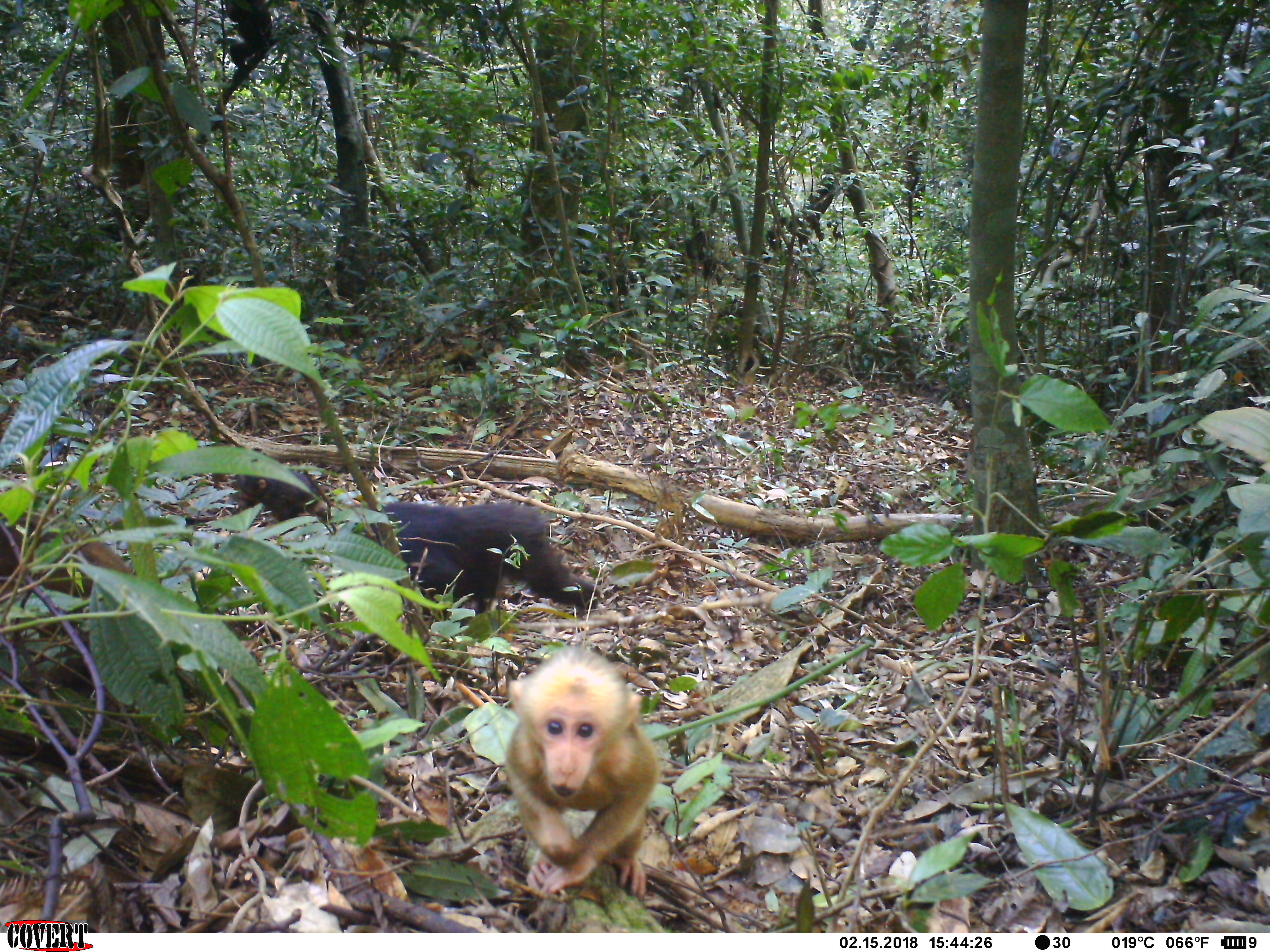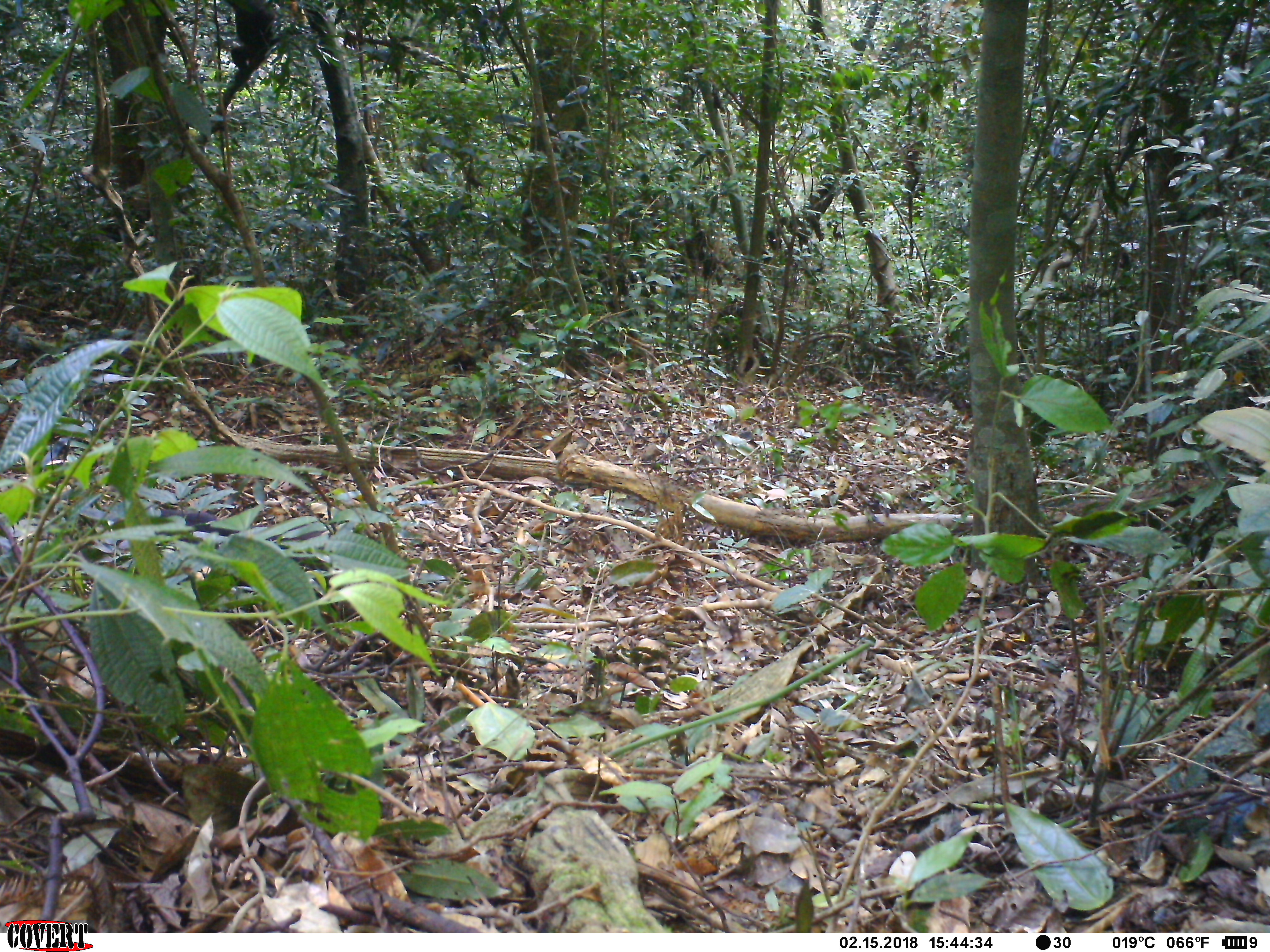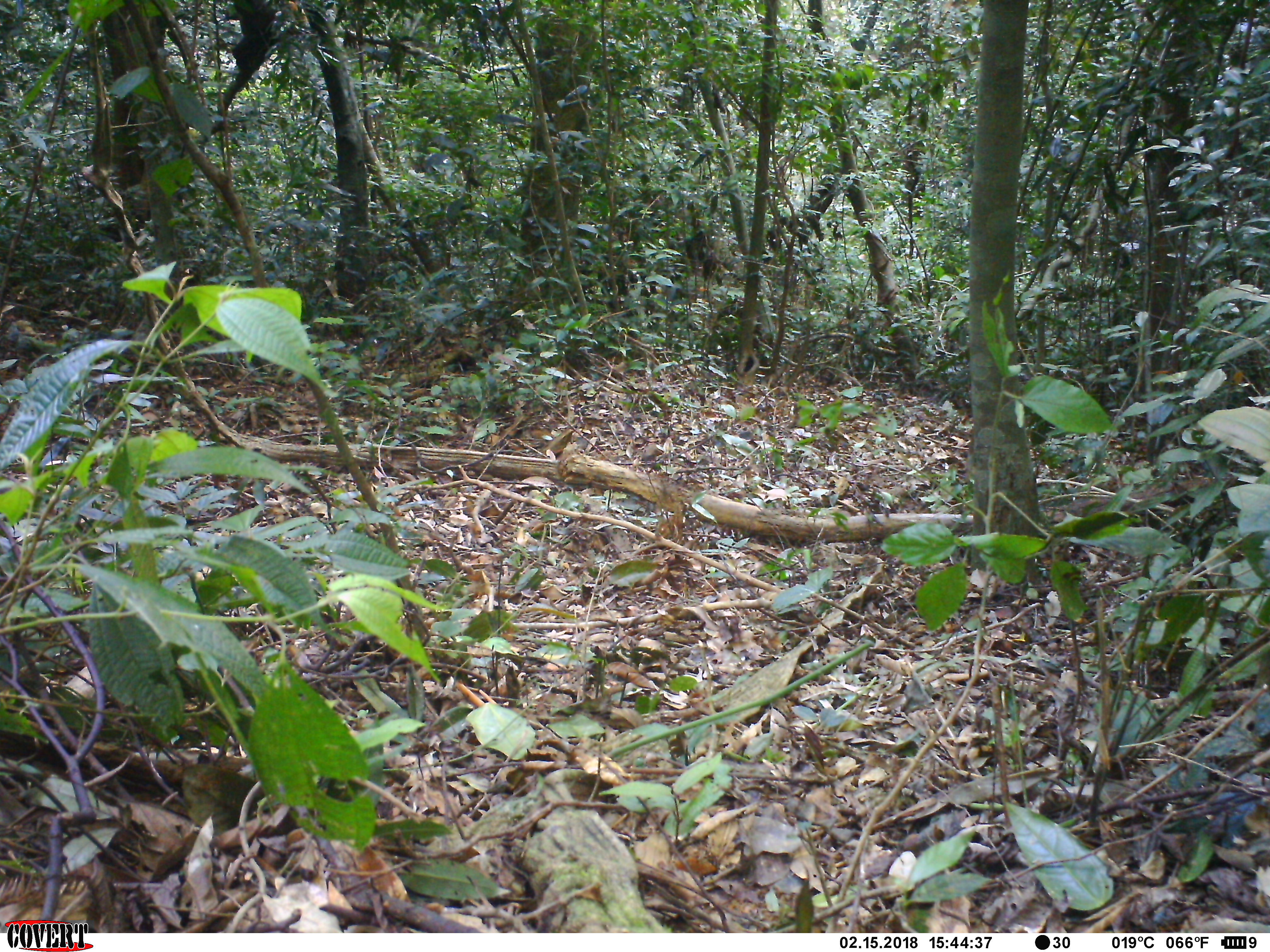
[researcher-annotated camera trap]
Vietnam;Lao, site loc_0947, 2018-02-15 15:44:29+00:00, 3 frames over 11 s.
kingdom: Animalia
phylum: Chordata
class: Mammalia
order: Primates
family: Cercopithecidae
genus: Macaca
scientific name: Macaca arctoides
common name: stump-tailed macaque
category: stump tailed macaque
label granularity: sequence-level